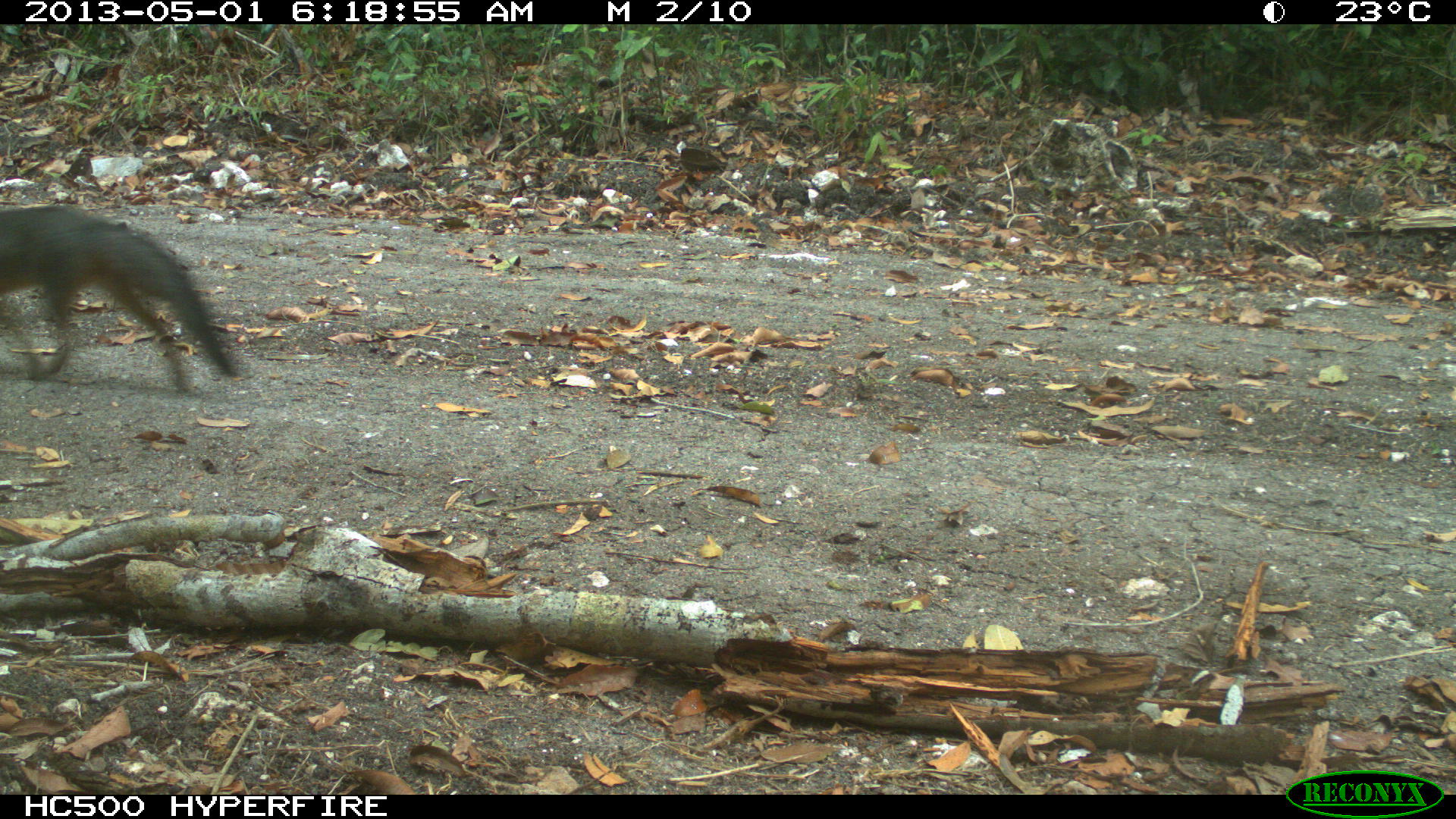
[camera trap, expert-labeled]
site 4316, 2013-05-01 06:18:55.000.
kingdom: Animalia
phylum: Chordata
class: Mammalia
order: Carnivora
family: Canidae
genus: Urocyon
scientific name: Urocyon cinereoargenteus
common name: gray fox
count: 1